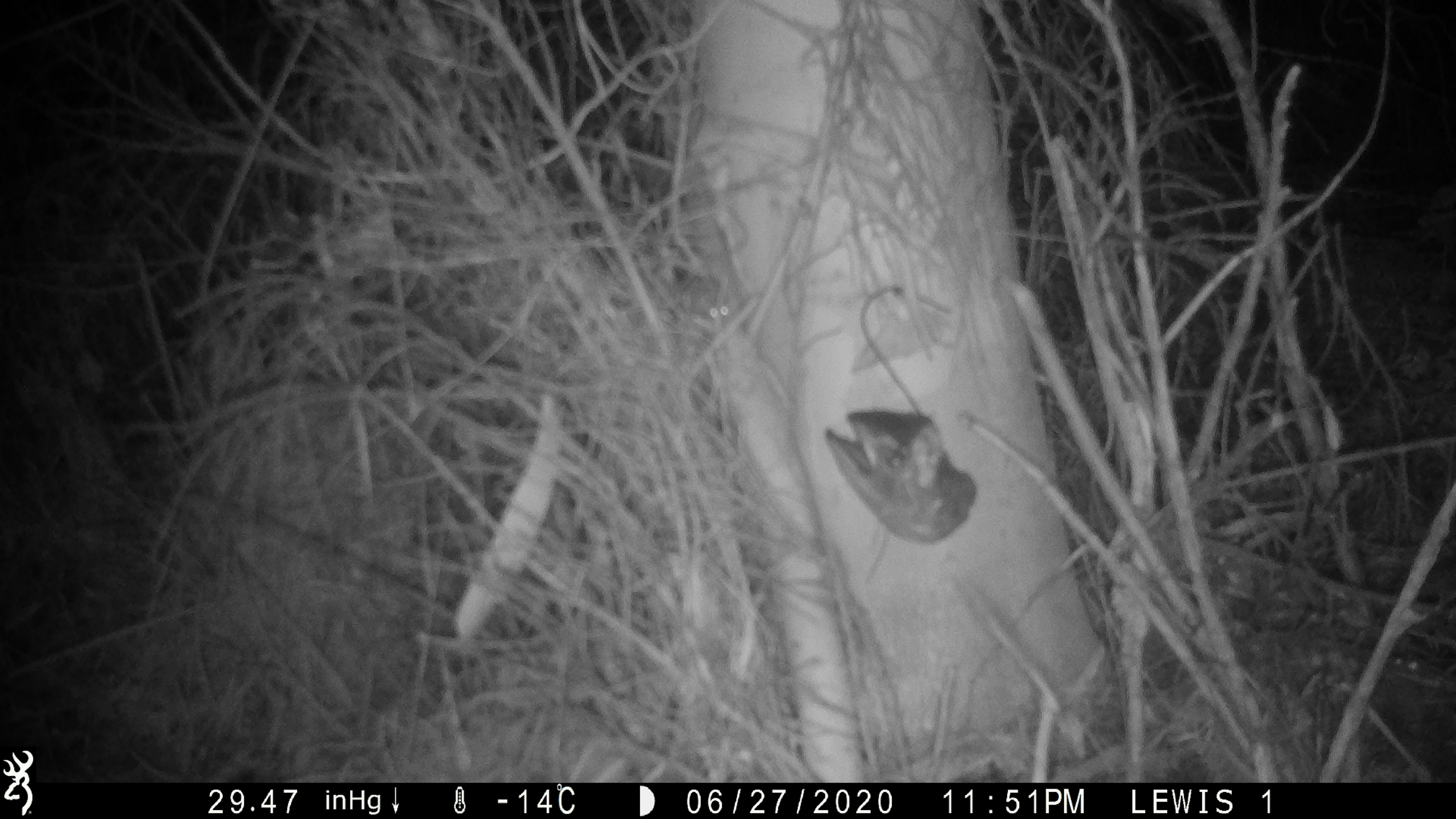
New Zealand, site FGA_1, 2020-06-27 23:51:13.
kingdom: Animalia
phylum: Chordata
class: Mammalia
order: Rodentia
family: Muridae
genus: Mus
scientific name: Mus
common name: mouse